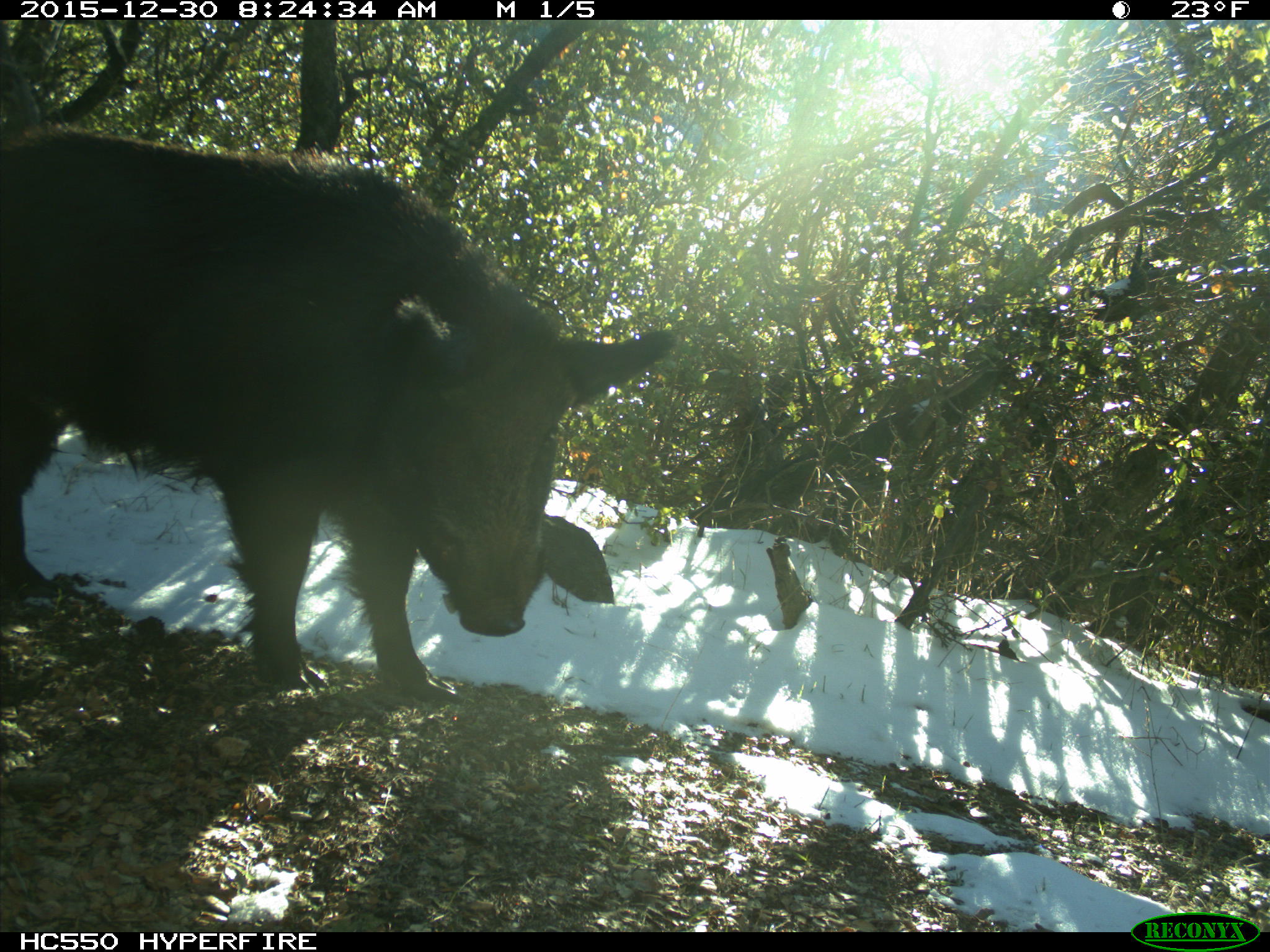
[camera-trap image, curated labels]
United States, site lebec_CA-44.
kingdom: Animalia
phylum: Chordata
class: Mammalia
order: Artiodactyla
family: Suidae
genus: Sus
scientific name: Sus scrofa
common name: wild boar